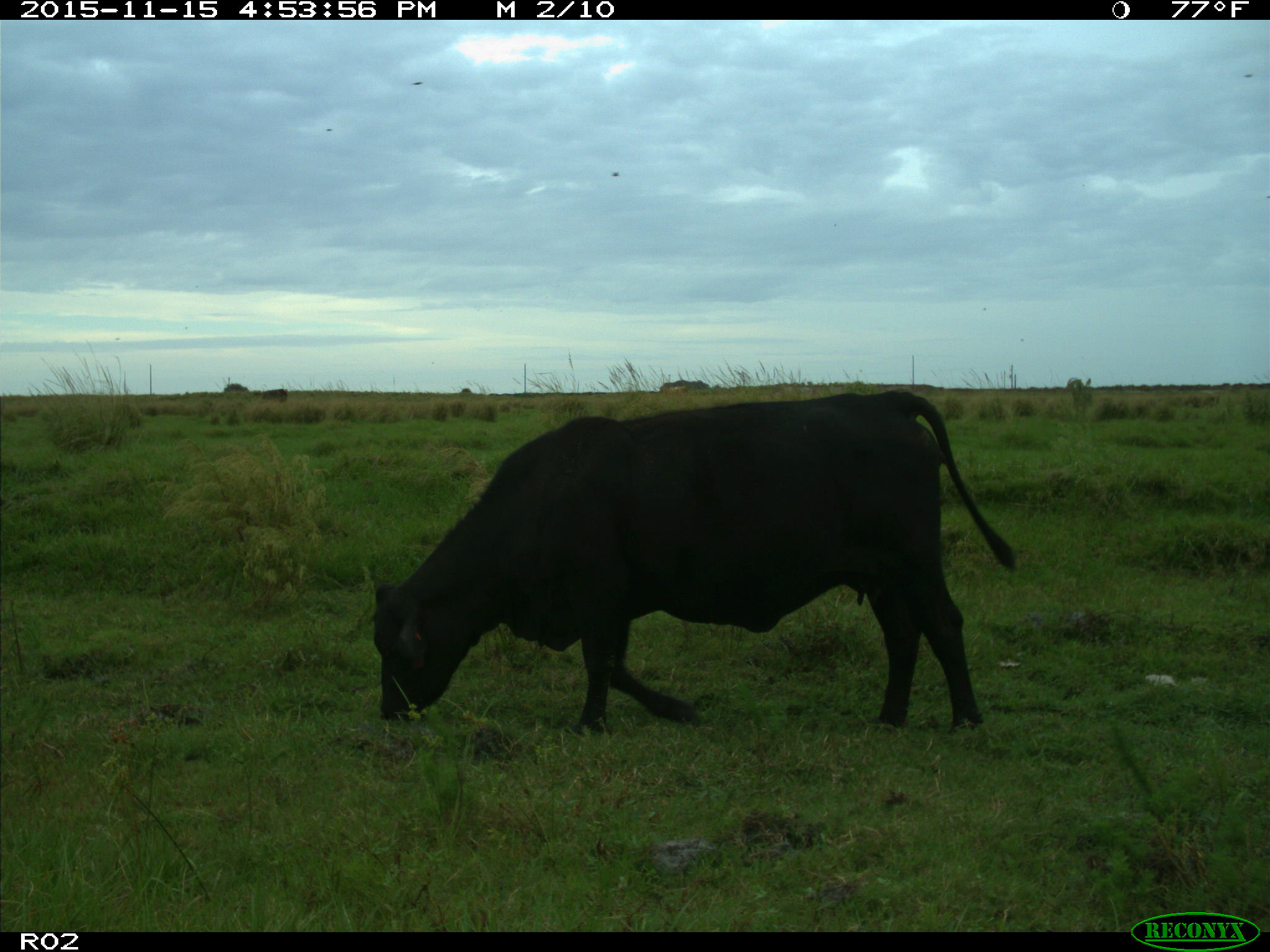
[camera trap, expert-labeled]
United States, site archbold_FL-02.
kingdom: Animalia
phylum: Chordata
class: Mammalia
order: Artiodactyla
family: Bovidae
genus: Bos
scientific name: Bos taurus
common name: domestic cow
Bos taurus (domestic cow).